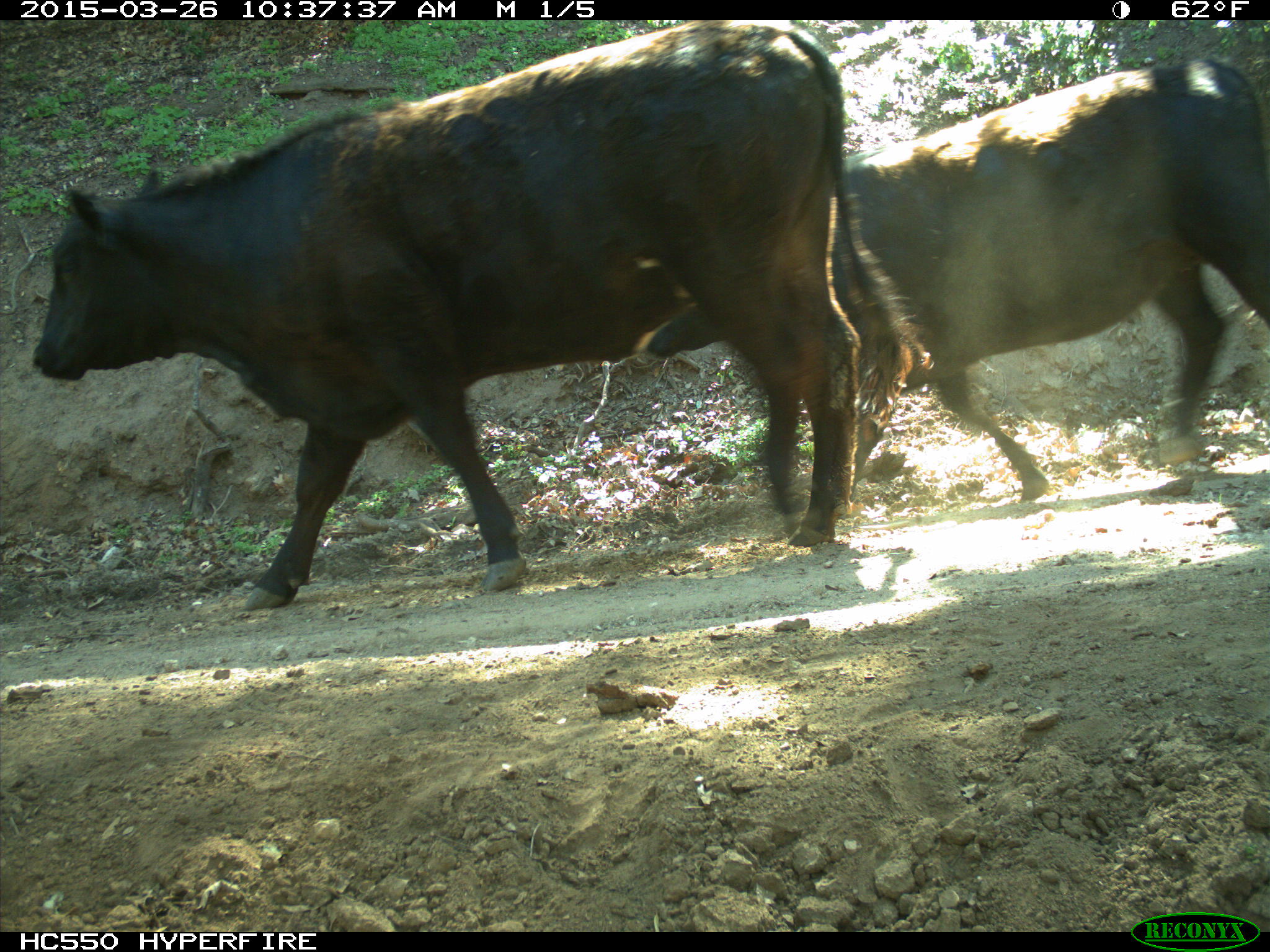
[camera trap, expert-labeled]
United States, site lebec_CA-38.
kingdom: Animalia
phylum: Chordata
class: Mammalia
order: Artiodactyla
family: Bovidae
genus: Bos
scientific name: Bos taurus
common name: domestic cow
Bos taurus (domestic cow).